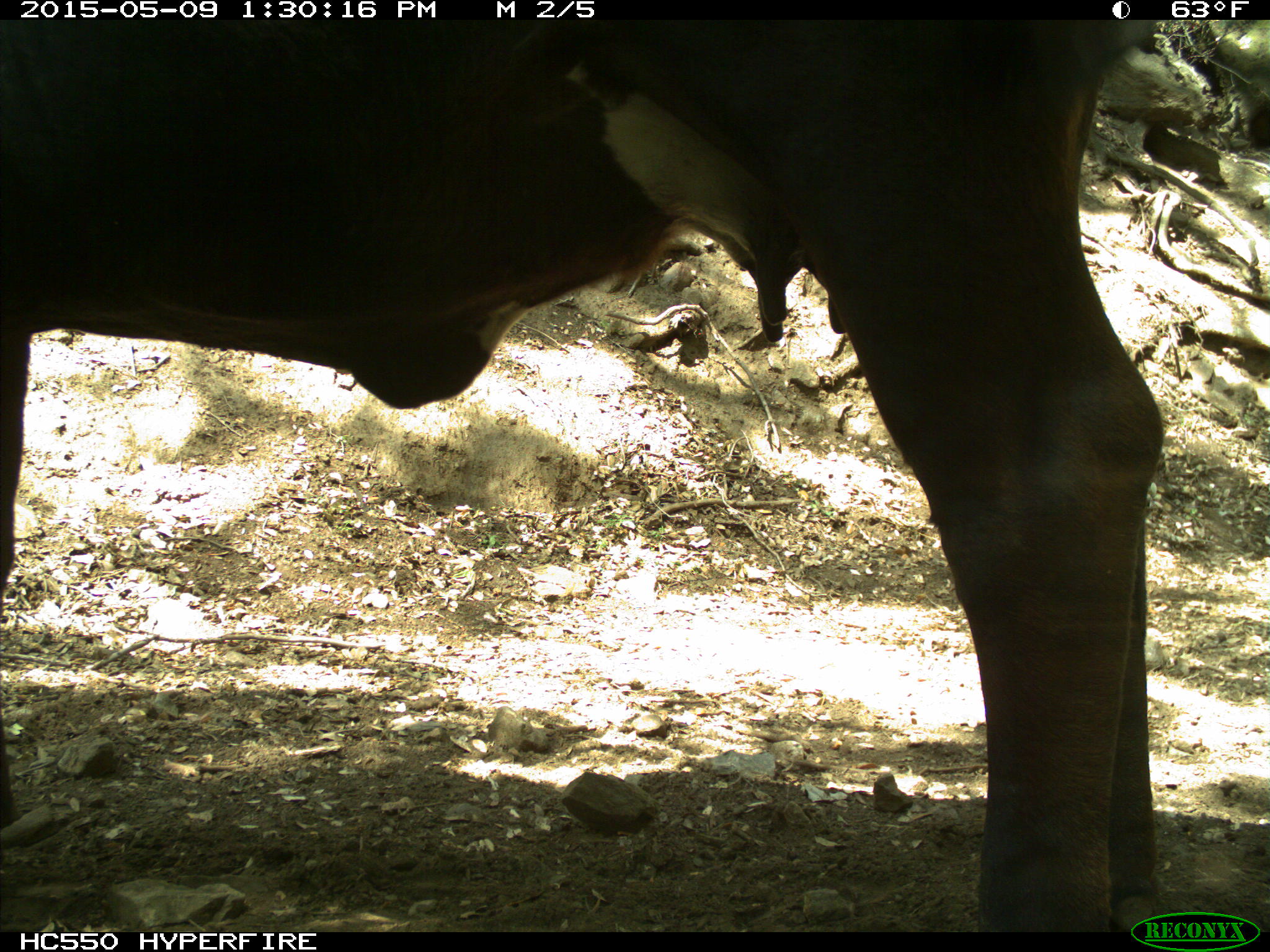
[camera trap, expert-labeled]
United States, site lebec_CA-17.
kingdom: Animalia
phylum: Chordata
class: Mammalia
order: Artiodactyla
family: Bovidae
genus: Bos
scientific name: Bos taurus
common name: domestic cow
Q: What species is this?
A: Bos taurus (domestic cow).